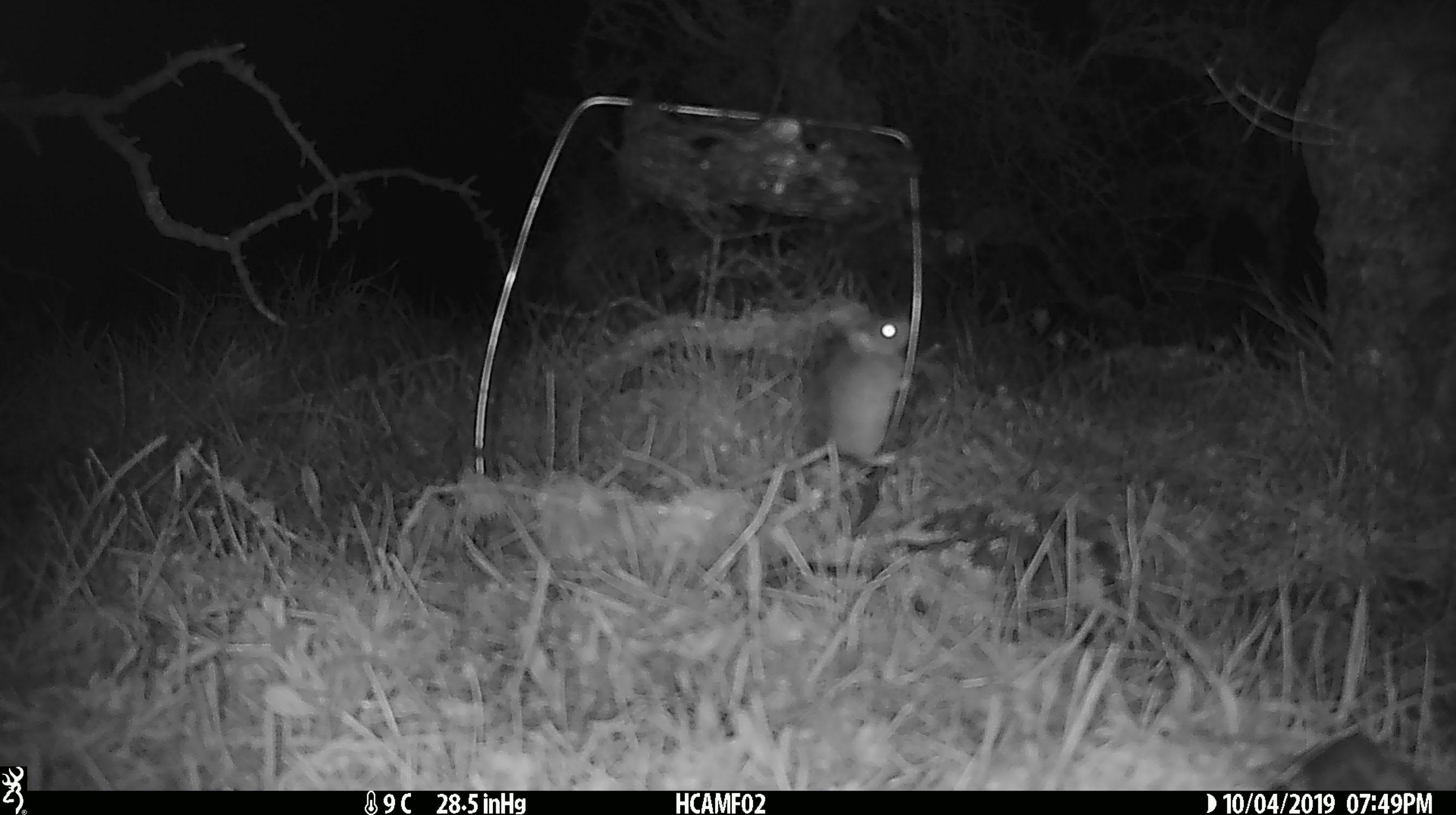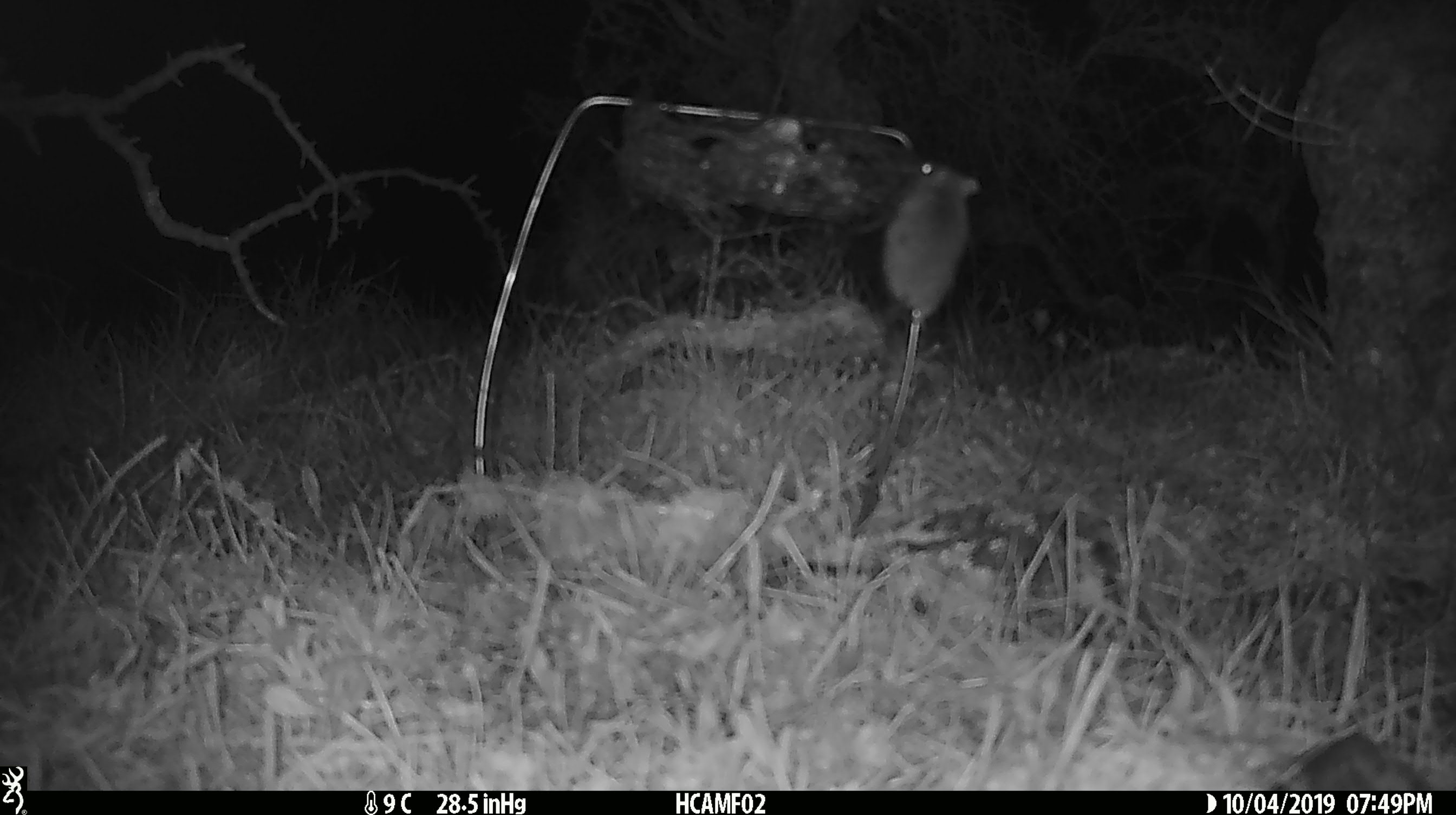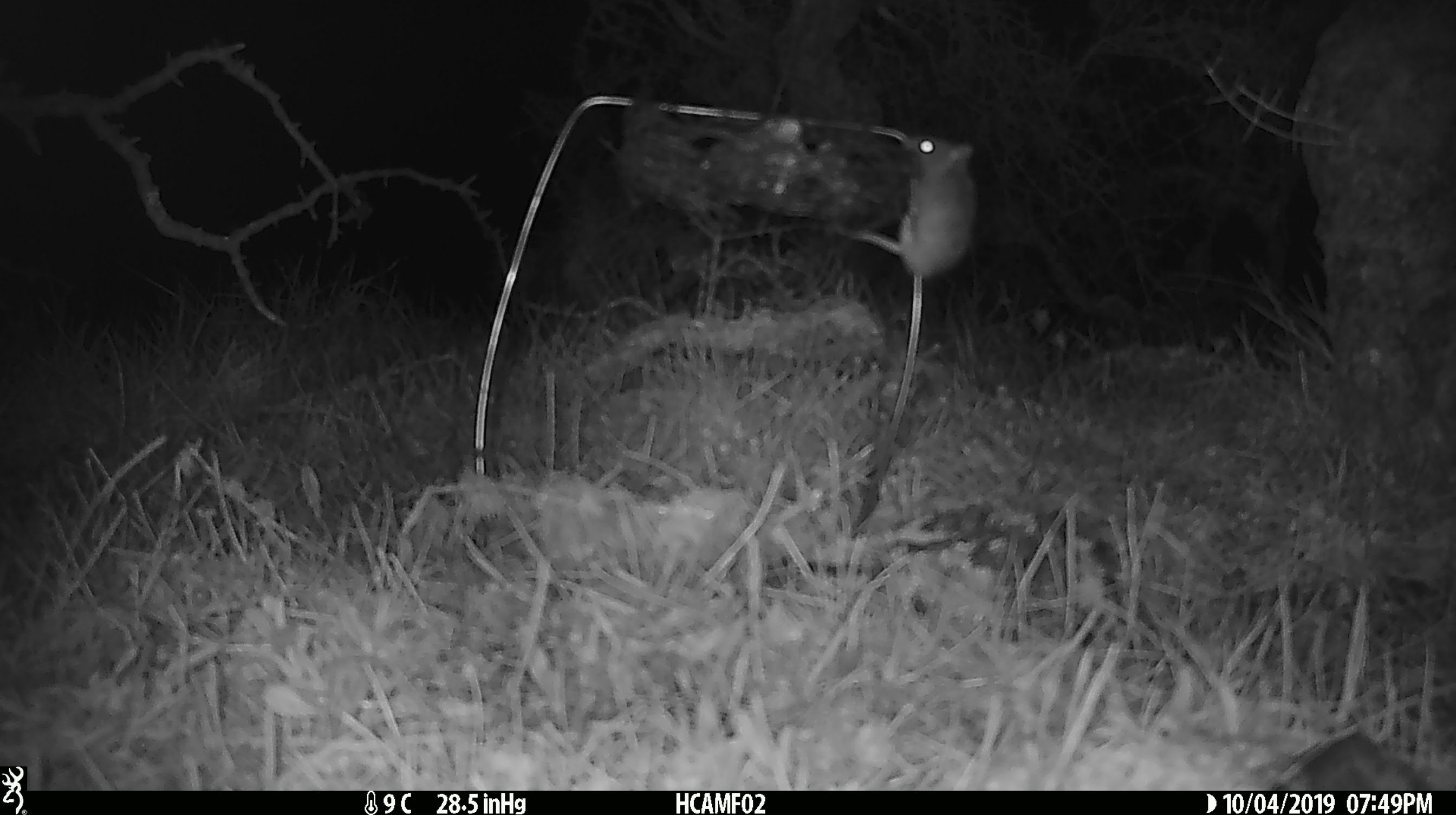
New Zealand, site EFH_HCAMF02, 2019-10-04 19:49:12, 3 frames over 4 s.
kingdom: Animalia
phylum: Chordata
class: Mammalia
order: Rodentia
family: Muridae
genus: Mus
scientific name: Mus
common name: mouse